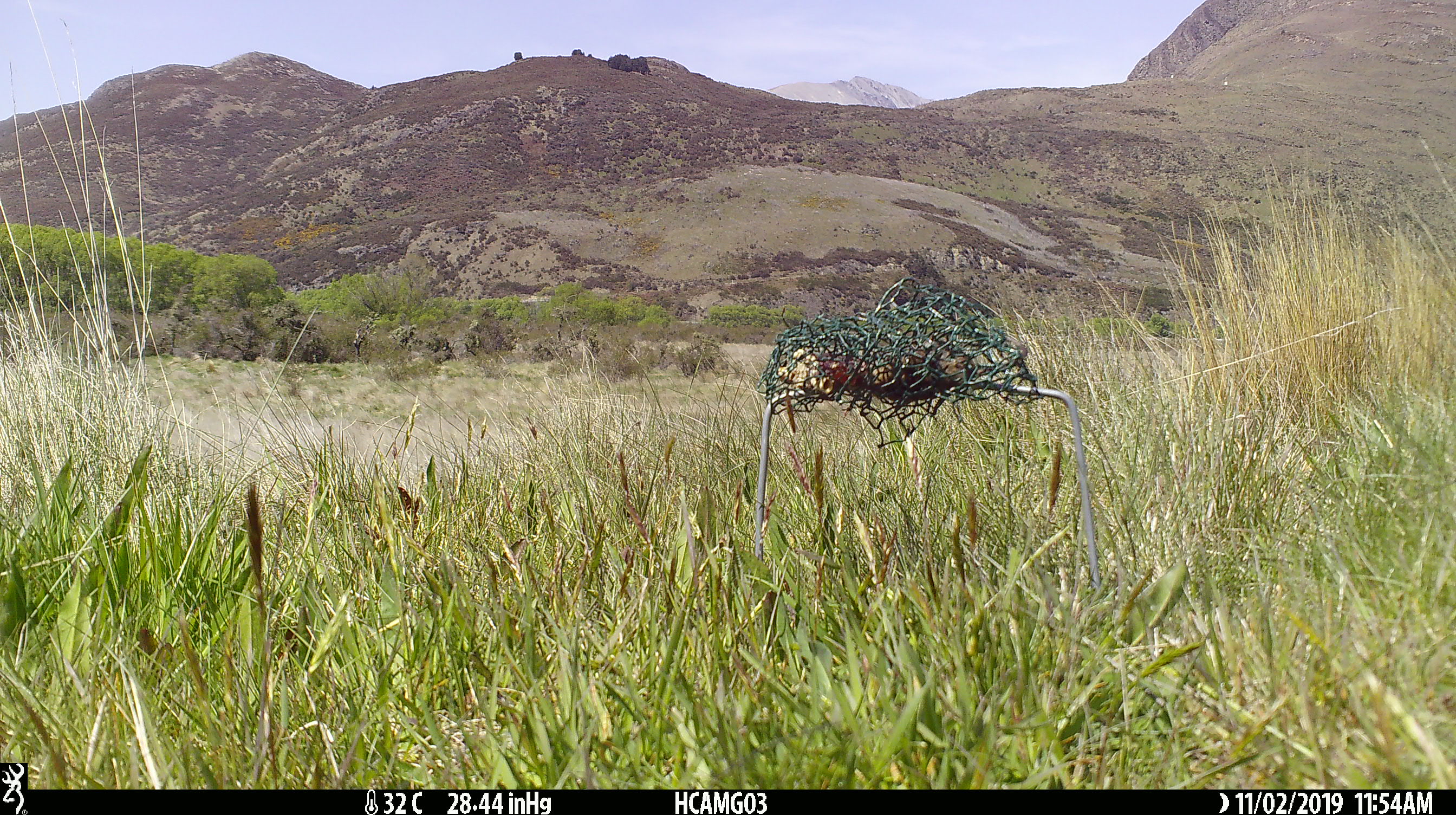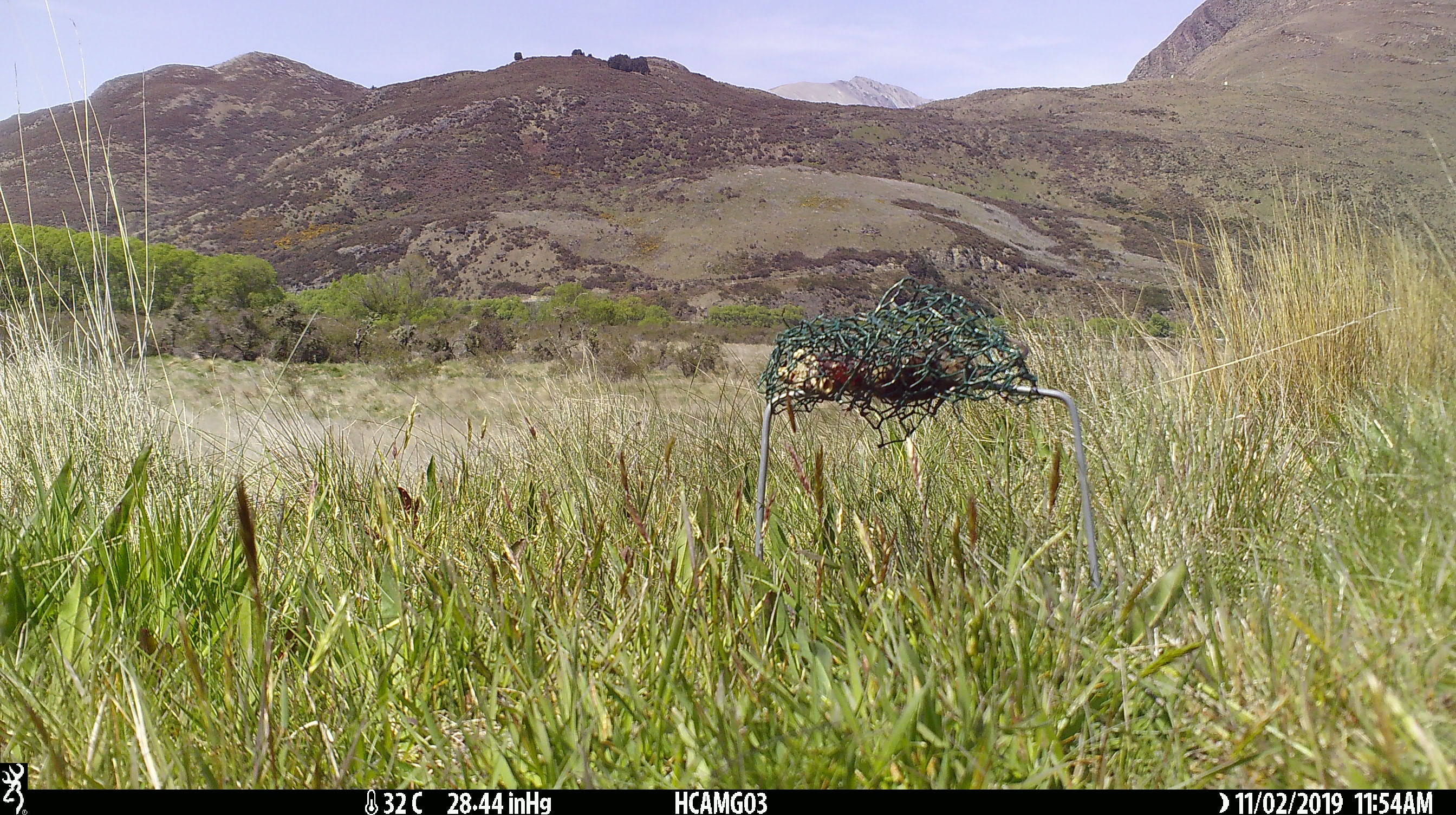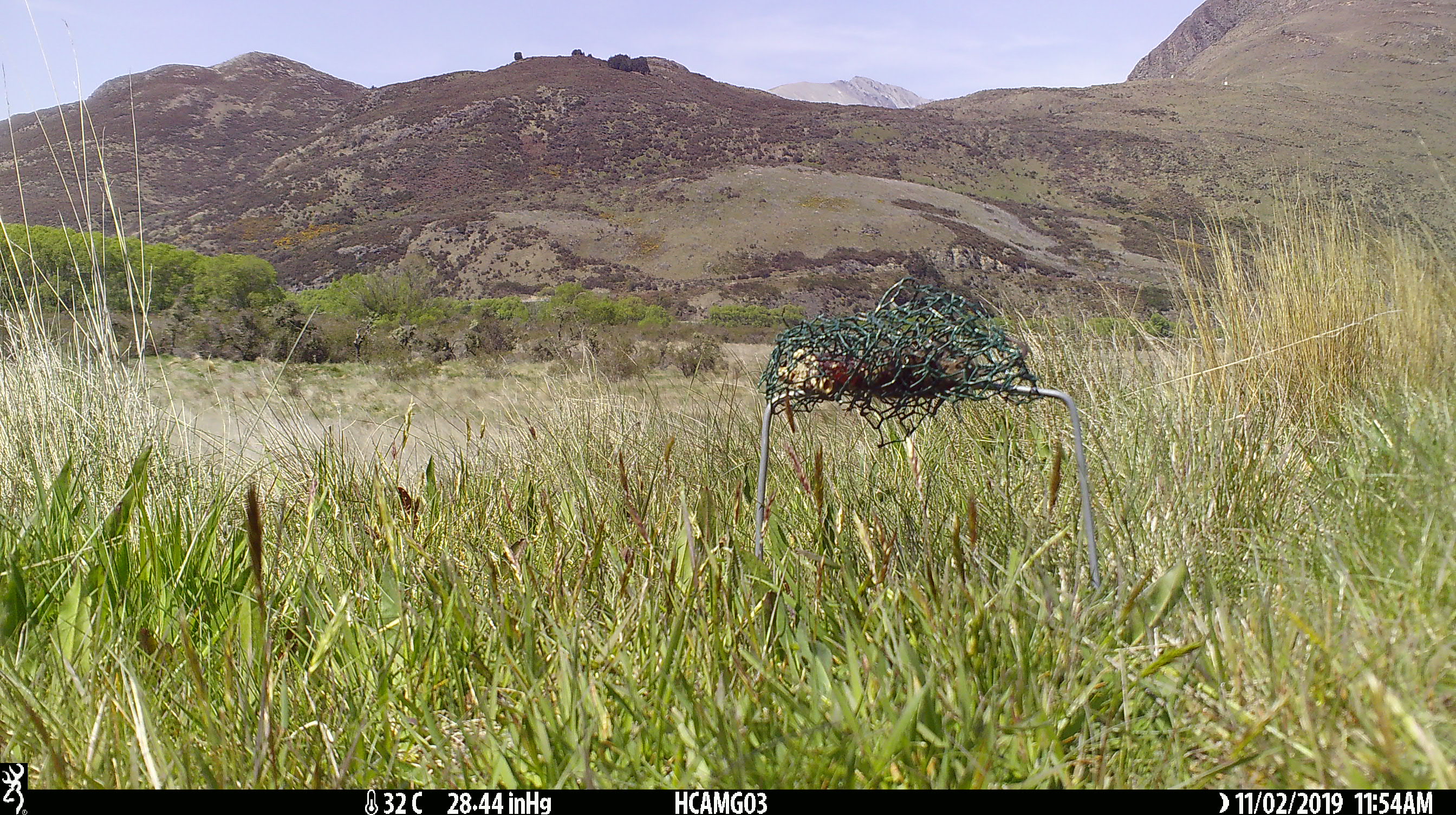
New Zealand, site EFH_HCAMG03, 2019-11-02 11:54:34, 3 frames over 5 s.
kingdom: Animalia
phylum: Chordata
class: Mammalia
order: Rodentia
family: Muridae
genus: Mus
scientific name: Mus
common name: mouse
Mouse (Mus).